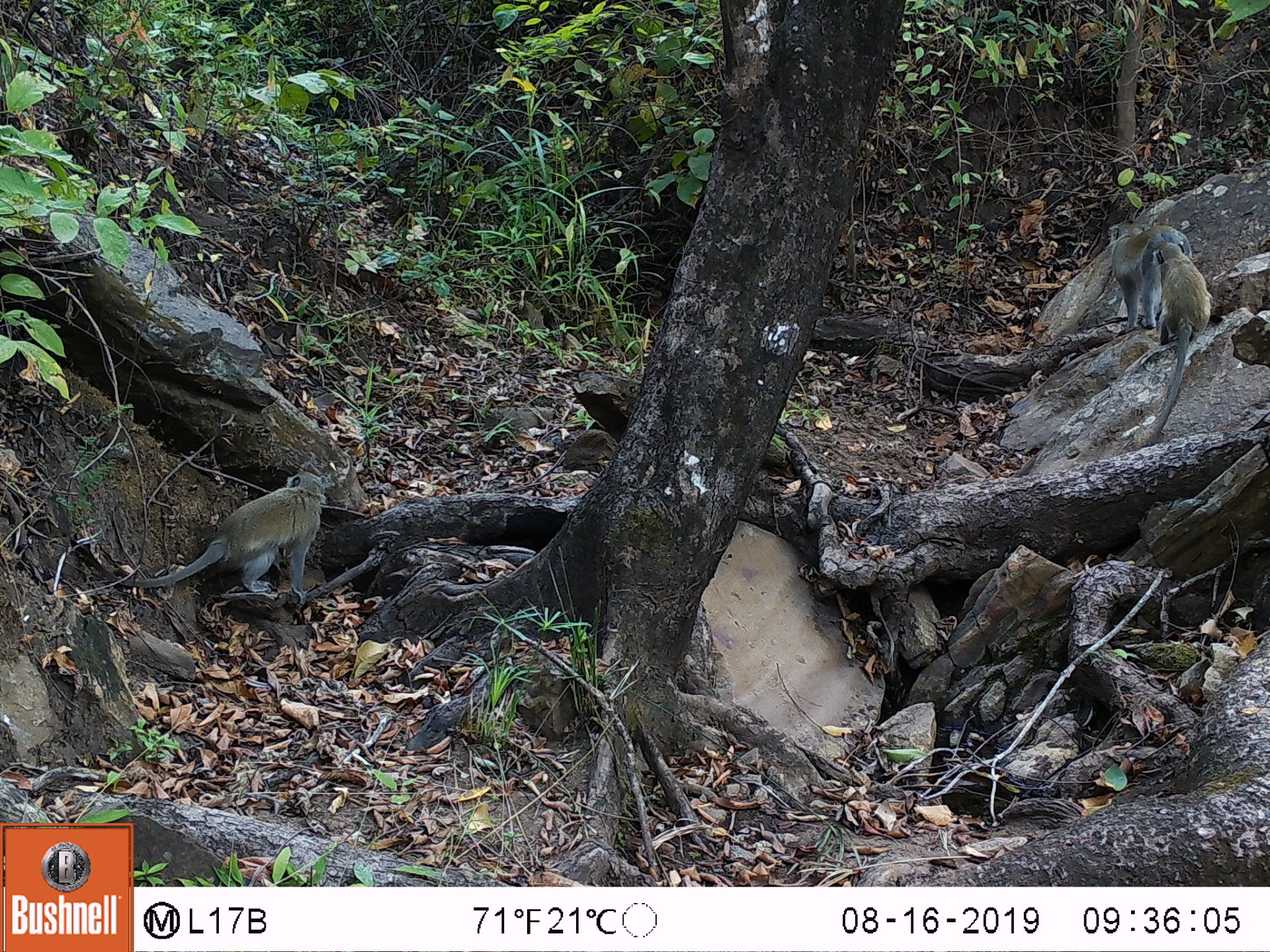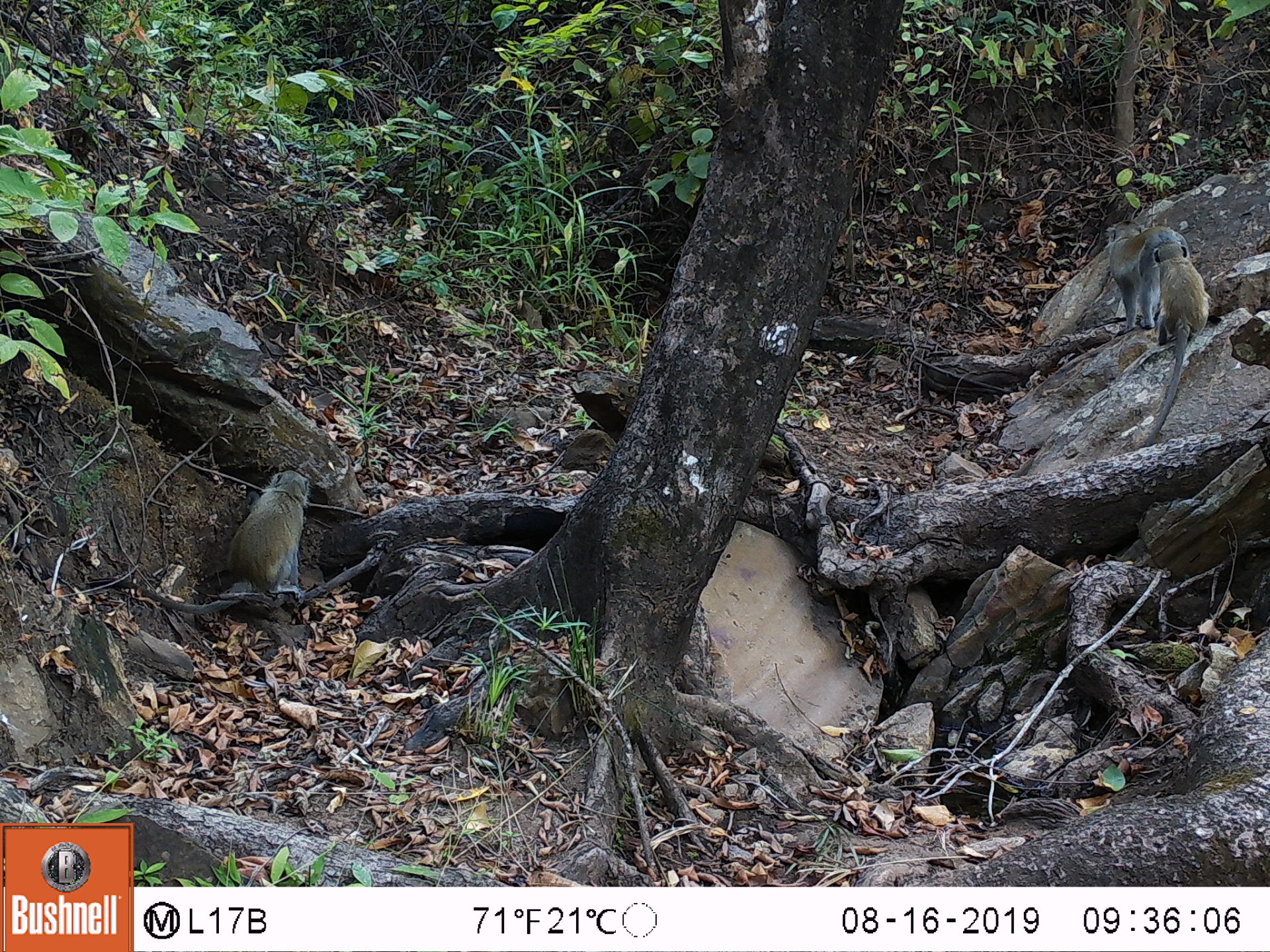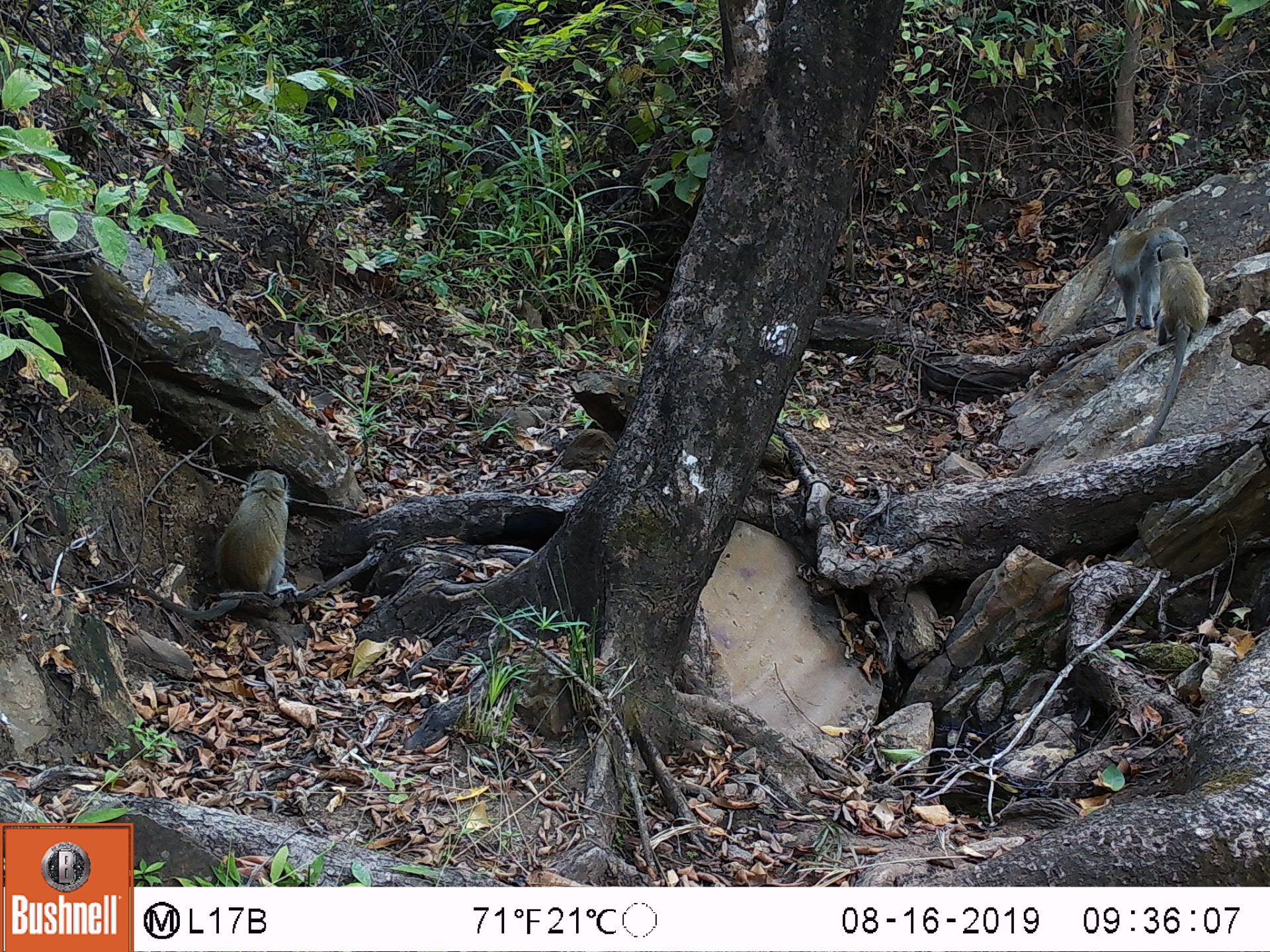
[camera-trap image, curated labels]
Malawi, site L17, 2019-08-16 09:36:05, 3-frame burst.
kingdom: Animalia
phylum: Chordata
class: Mammalia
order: Primates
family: Cercopithecidae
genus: Chlorocebus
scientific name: Chlorocebus pygerythrus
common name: vervet monkey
Vervet monkey (Chlorocebus pygerythrus), count 3.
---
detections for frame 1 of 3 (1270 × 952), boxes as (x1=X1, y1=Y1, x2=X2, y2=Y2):
vervet monkey: (x1=123, y1=468, x2=334, y2=608); (x1=1153, y1=239, x2=1211, y2=438); (x1=1098, y1=212, x2=1162, y2=327)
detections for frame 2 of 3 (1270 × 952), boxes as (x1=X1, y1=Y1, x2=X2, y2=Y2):
vervet monkey: (x1=148, y1=468, x2=317, y2=616); (x1=1152, y1=246, x2=1209, y2=451); (x1=1099, y1=219, x2=1162, y2=332)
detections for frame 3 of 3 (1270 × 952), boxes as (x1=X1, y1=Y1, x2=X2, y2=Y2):
vervet monkey: (x1=211, y1=454, x2=295, y2=613); (x1=1152, y1=246, x2=1212, y2=434); (x1=1103, y1=224, x2=1163, y2=327)